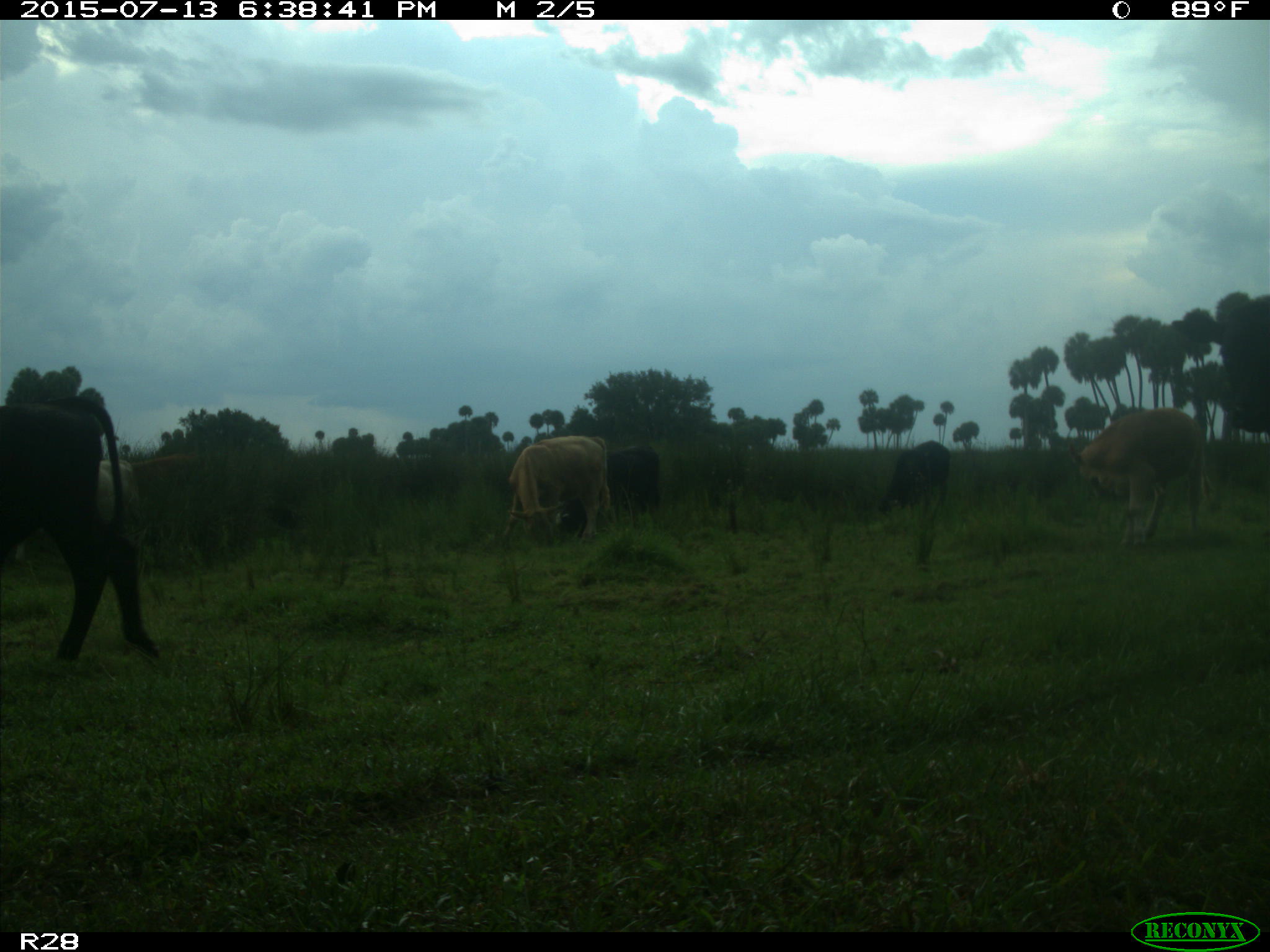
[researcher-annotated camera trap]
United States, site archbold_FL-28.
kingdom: Animalia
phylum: Chordata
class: Mammalia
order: Artiodactyla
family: Bovidae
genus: Bos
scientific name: Bos taurus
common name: domestic cow